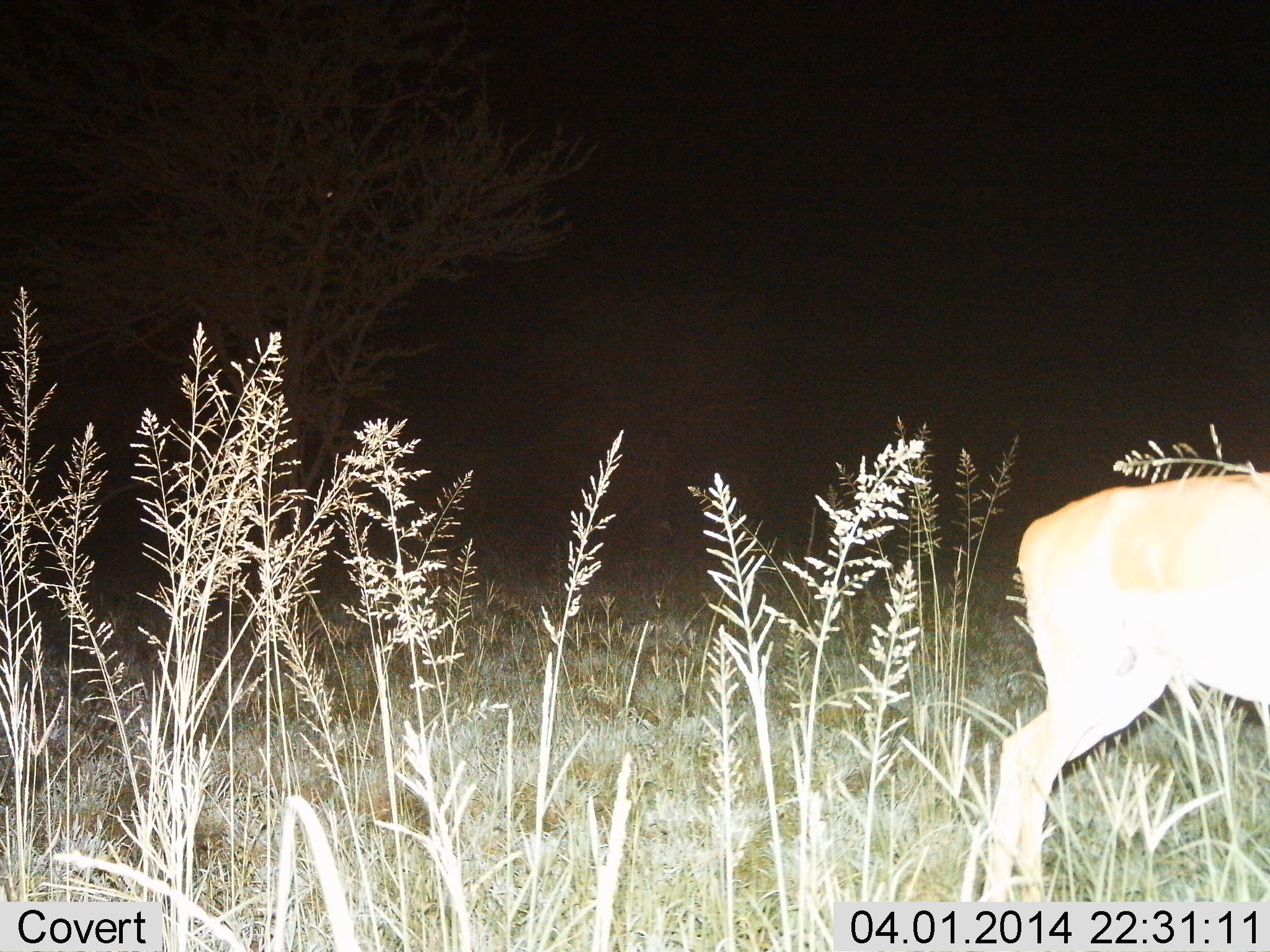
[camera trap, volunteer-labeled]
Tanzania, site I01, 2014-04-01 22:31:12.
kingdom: Animalia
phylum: Chordata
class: Mammalia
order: Artiodactyla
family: Bovidae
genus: Aepyceros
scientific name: Aepyceros melampus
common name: impala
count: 1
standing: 100%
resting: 0%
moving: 0%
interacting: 0%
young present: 0%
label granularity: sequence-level